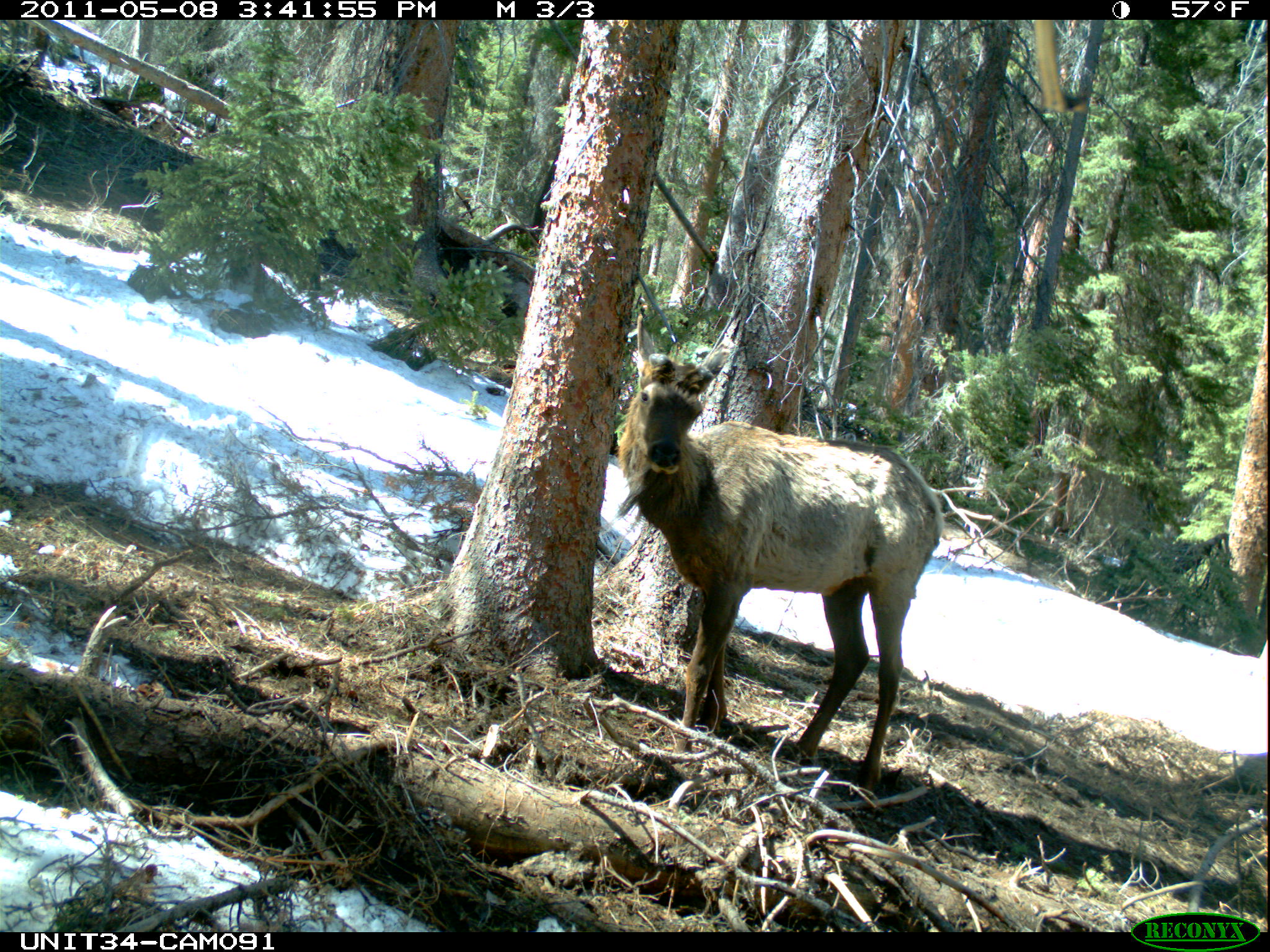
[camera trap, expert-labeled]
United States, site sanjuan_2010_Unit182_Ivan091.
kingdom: Animalia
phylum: Chordata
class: Mammalia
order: Artiodactyla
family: Cervidae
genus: Cervus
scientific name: Cervus elaphus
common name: red deer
Cervus elaphus (red deer).